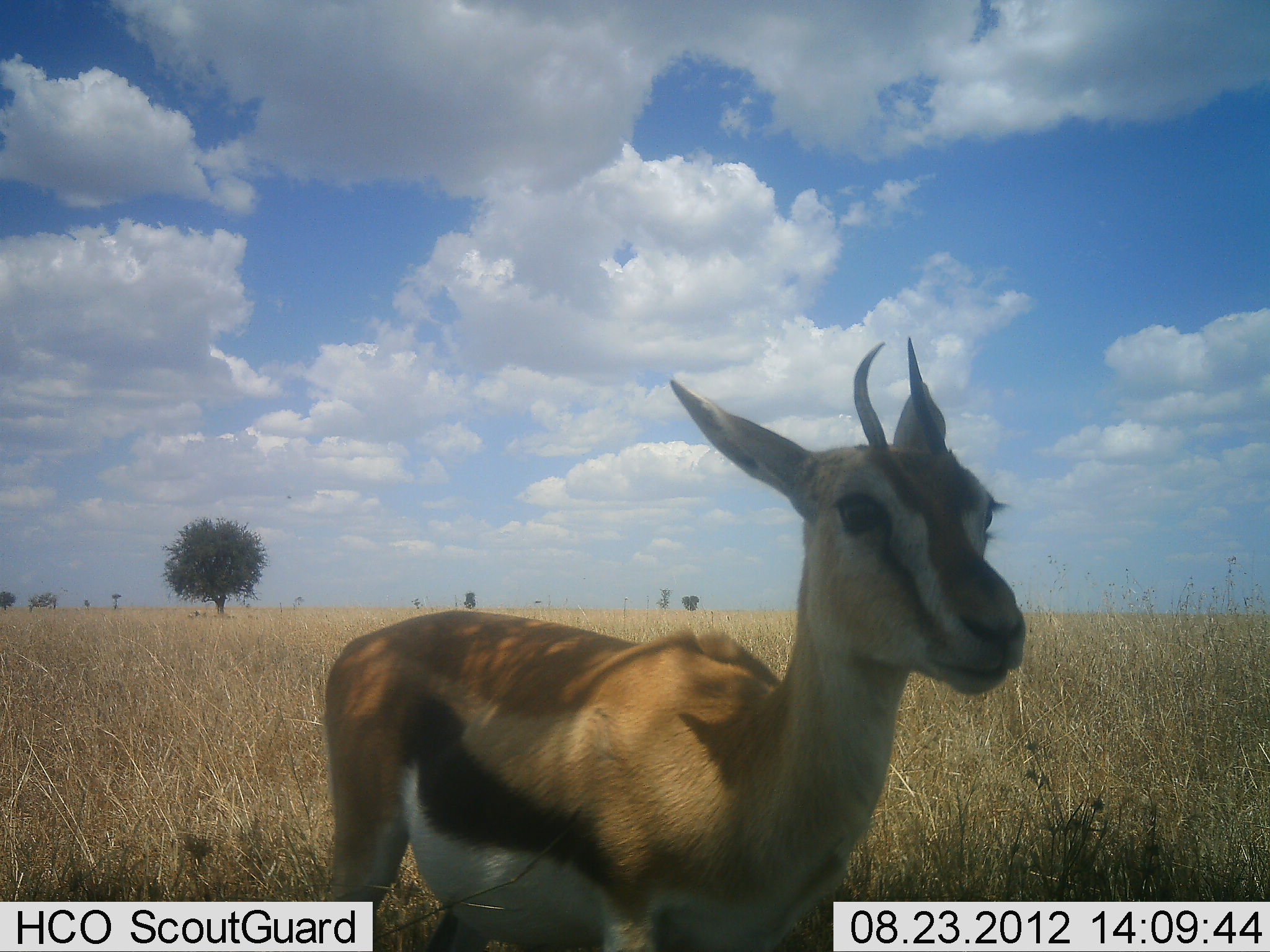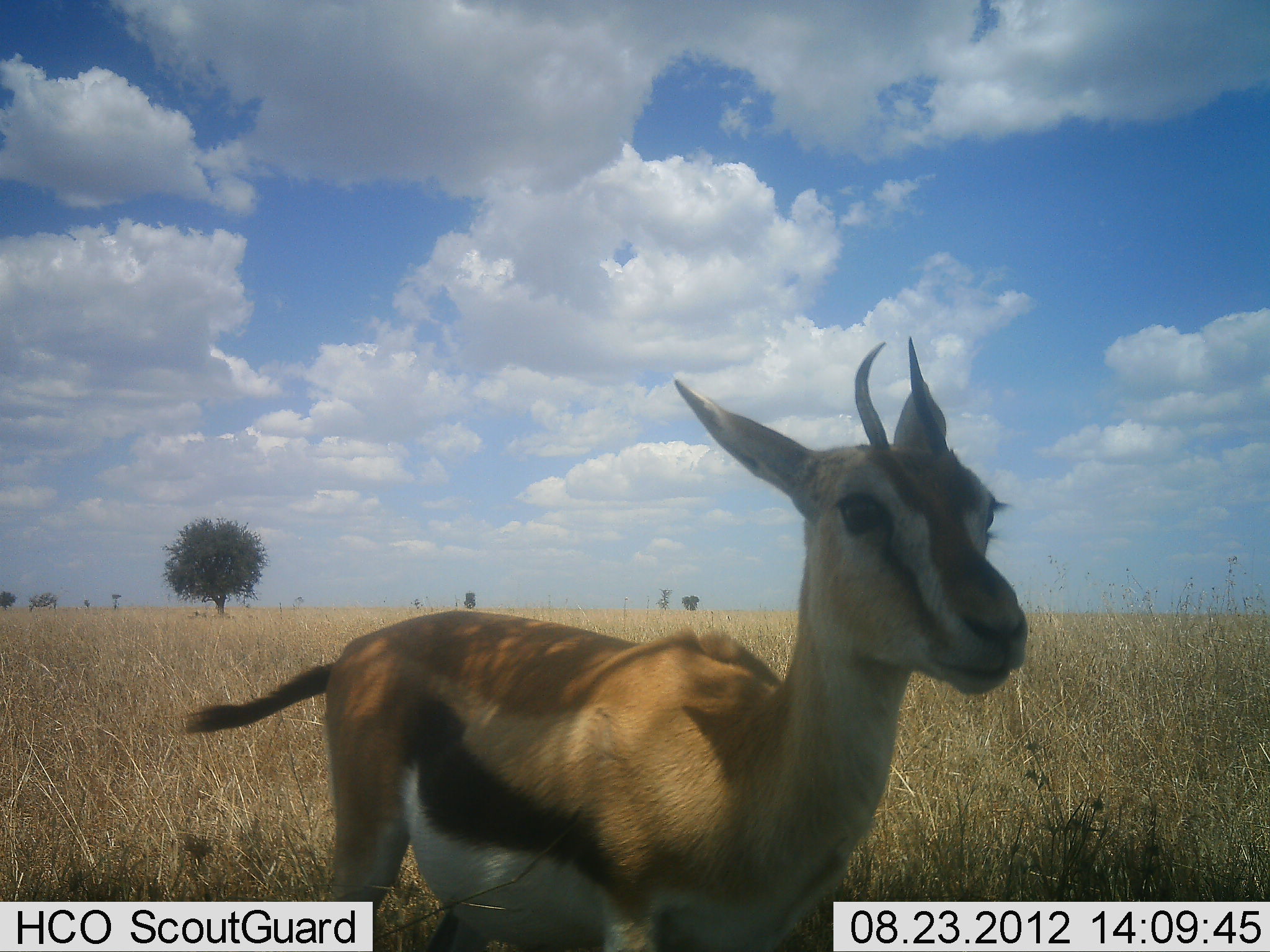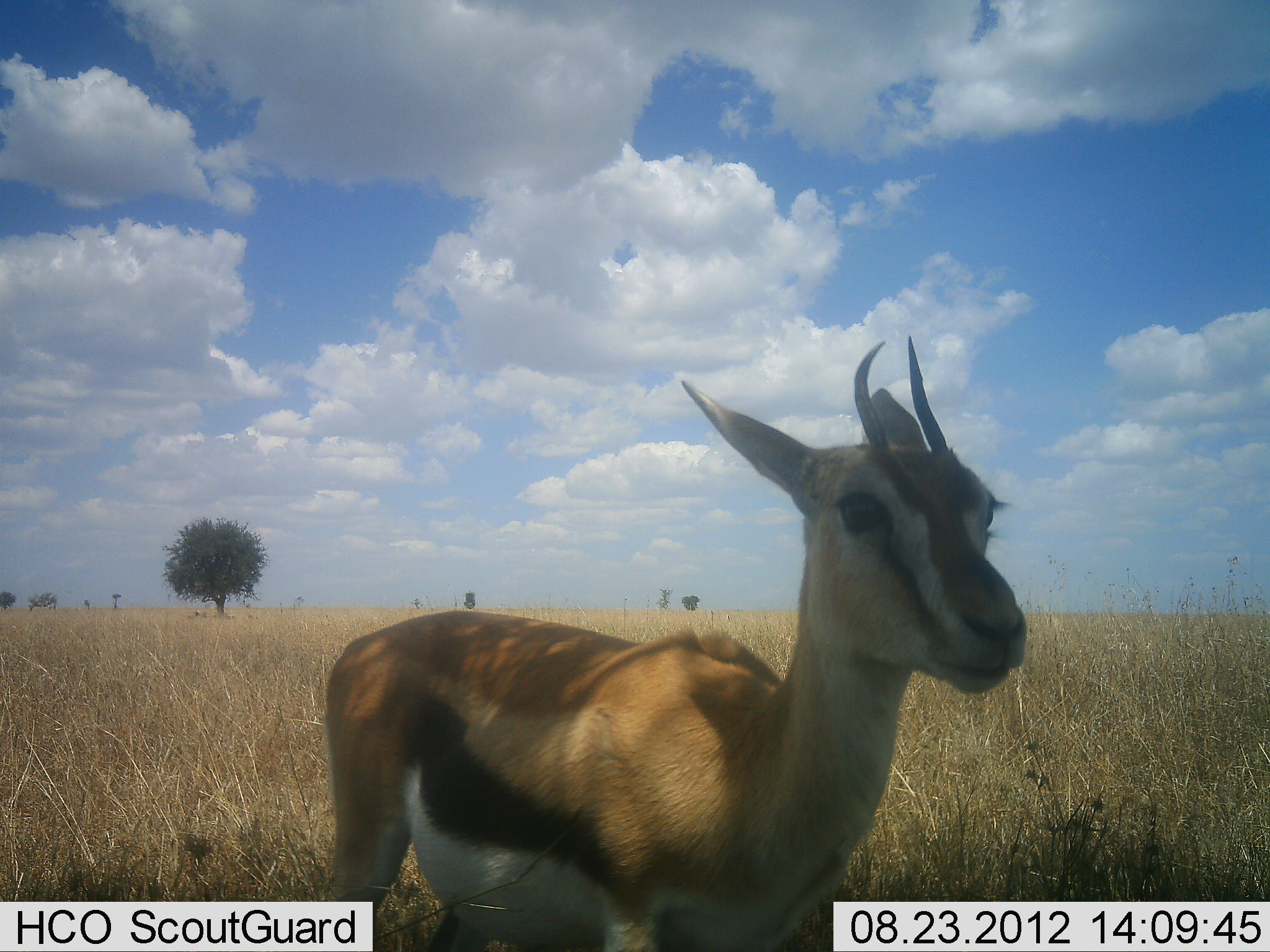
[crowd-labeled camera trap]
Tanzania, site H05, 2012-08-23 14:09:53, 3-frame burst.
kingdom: Animalia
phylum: Chordata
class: Mammalia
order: Artiodactyla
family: Bovidae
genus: Eudorcas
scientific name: Eudorcas thomsonii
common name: thomson's gazelle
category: gazellethomsons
Gazellethomsons (thomson's gazelle) (Eudorcas thomsonii), count 1. Behavior (volunteer vote fractions): standing 100%, resting 0%, moving 0%, interacting 0%. Young present (vote fraction): 0%. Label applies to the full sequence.